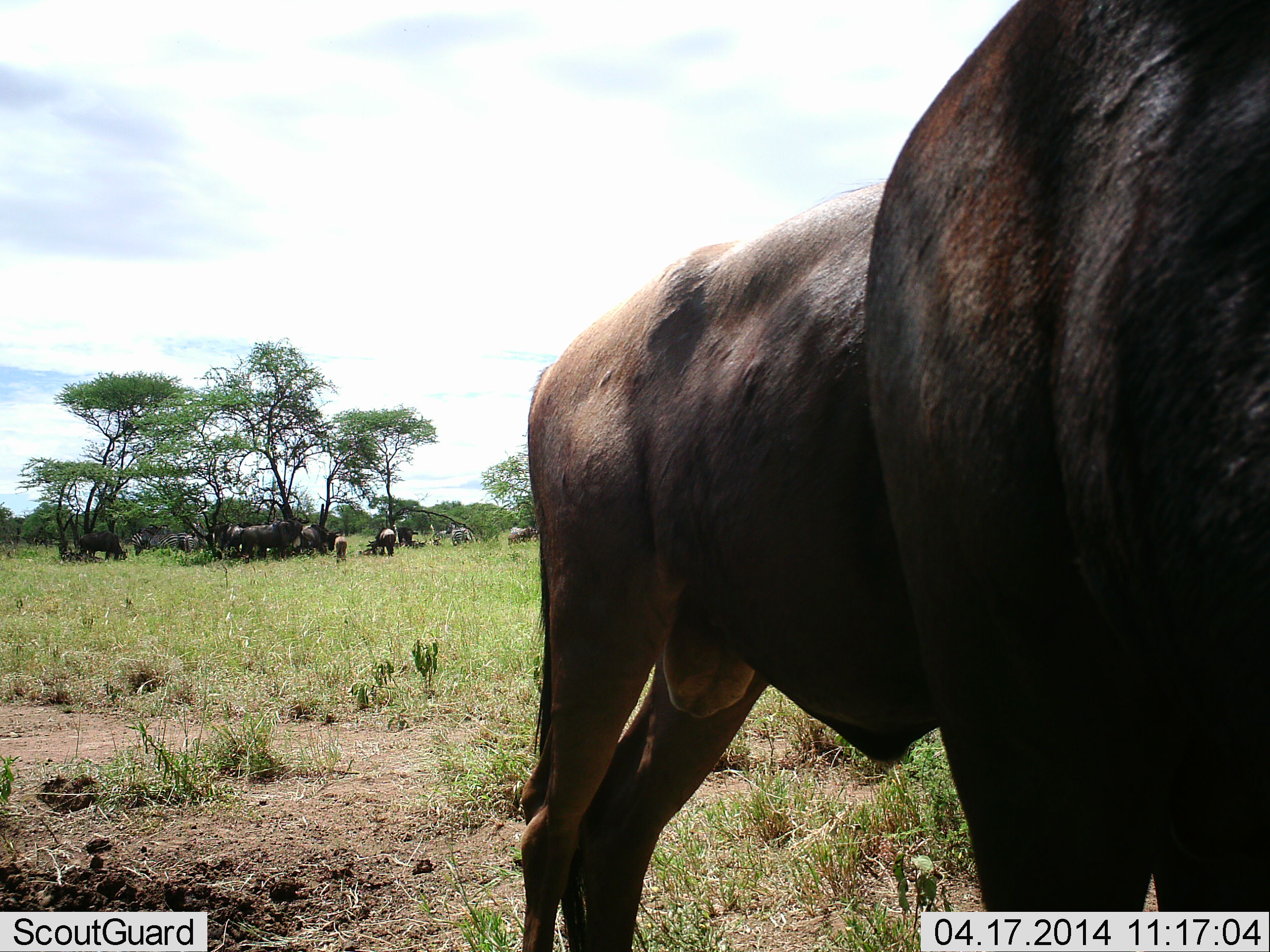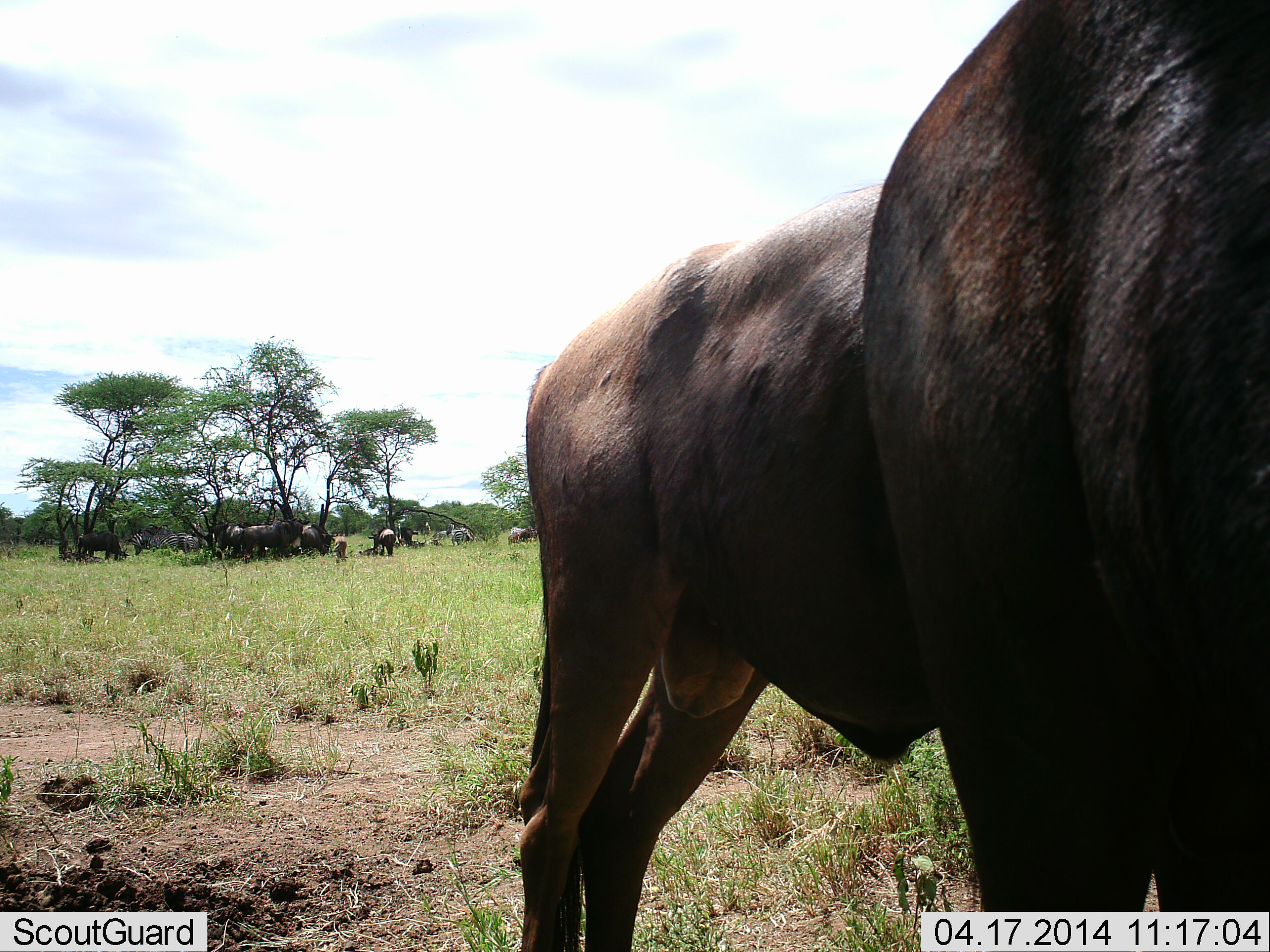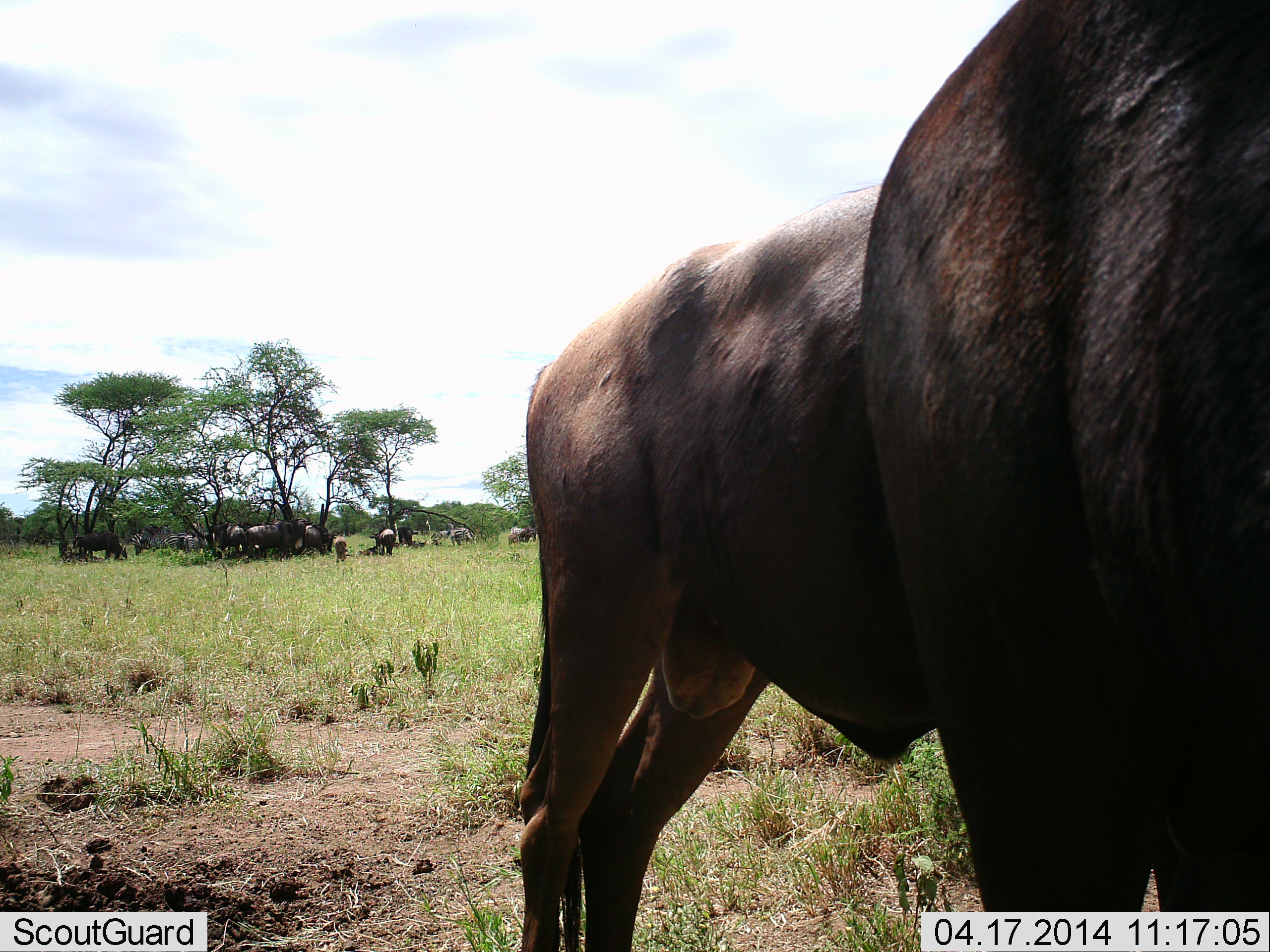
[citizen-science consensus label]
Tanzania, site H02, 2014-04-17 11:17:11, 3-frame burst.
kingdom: Animalia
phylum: Chordata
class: Mammalia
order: Artiodactyla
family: Bovidae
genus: Connochaetes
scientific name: Connochaetes taurinus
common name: blue wildebeest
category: wildebeest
Wildebeest (blue wildebeest) (Connochaetes taurinus), count 11-50. Behavior (volunteer vote fractions): standing 82%, resting 18%, moving 0%, interacting 0%. Young present (vote fraction): 9%. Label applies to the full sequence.